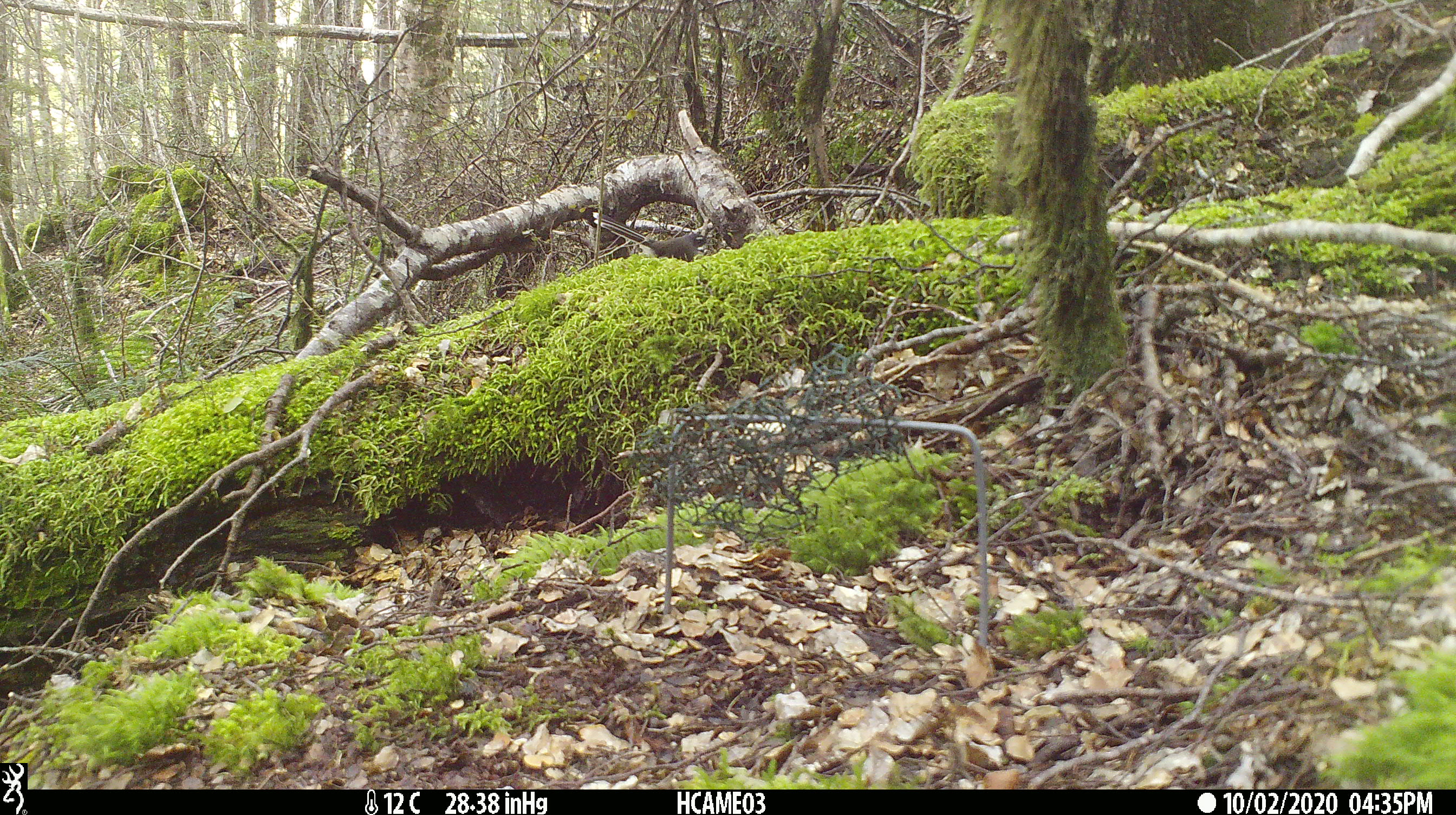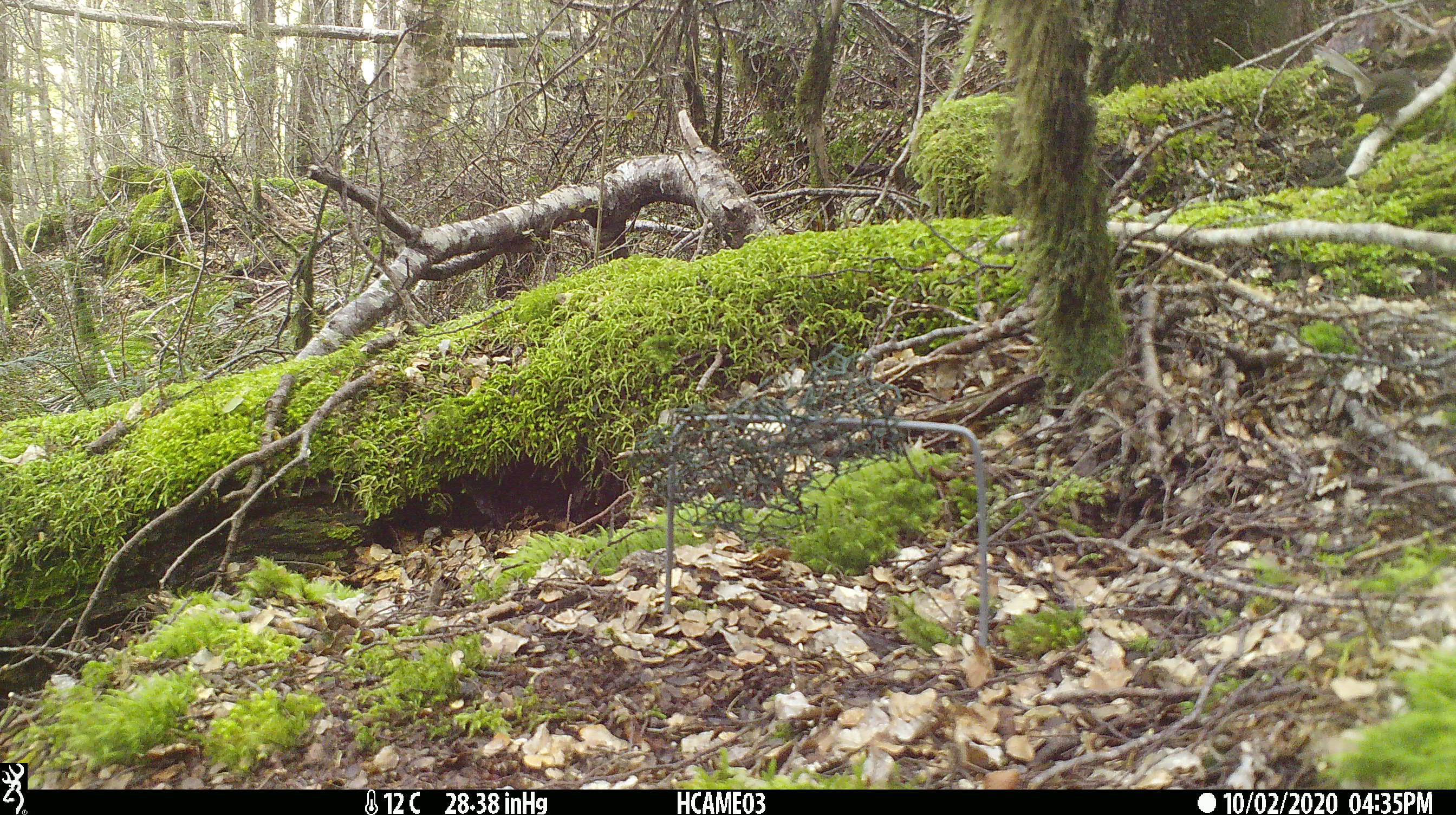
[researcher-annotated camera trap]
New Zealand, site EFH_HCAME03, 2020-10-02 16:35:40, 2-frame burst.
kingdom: Animalia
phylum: Chordata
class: Aves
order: Passeriformes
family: Rhipiduridae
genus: Rhipidura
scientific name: Rhipidura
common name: fantails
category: fantail